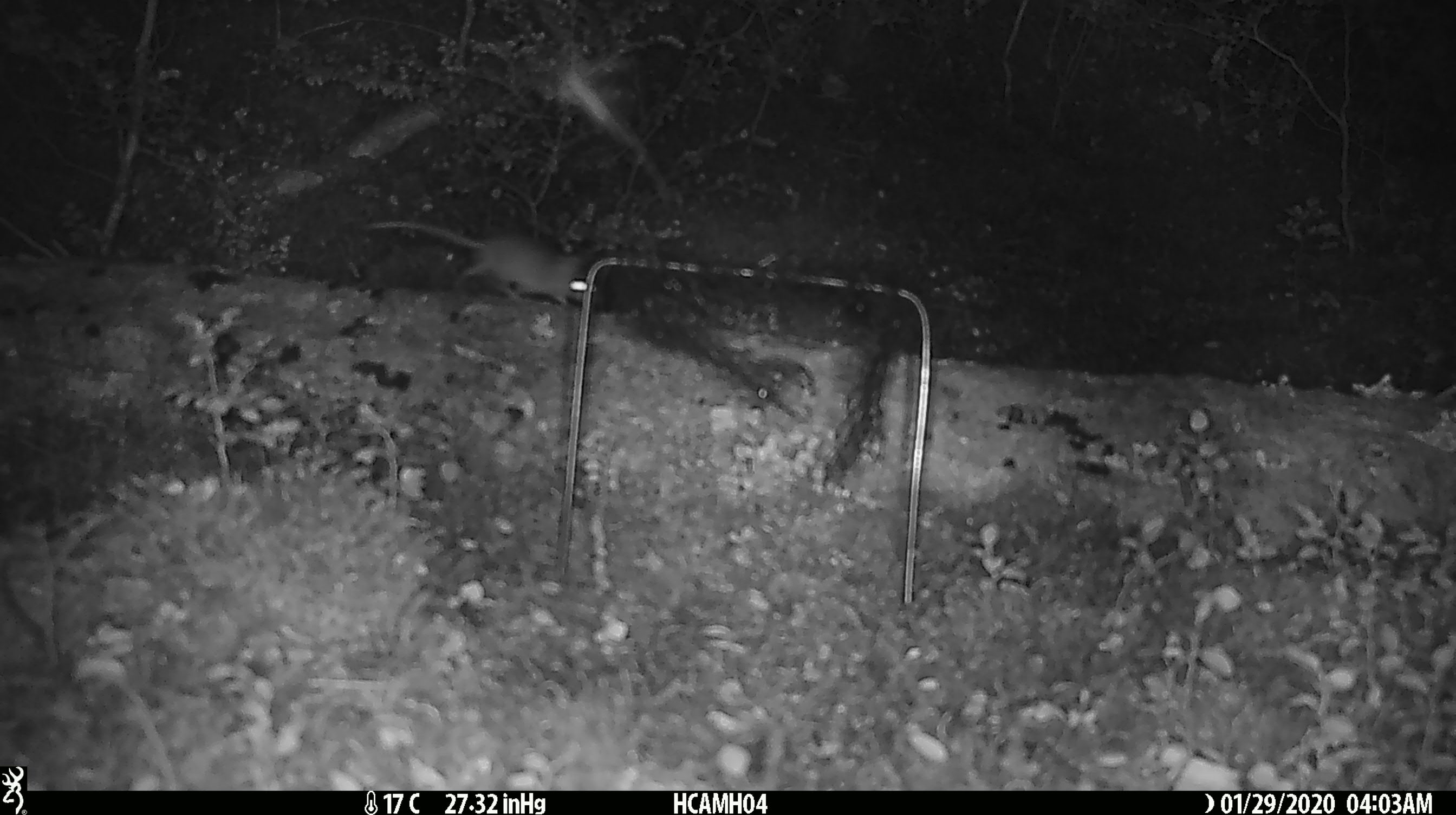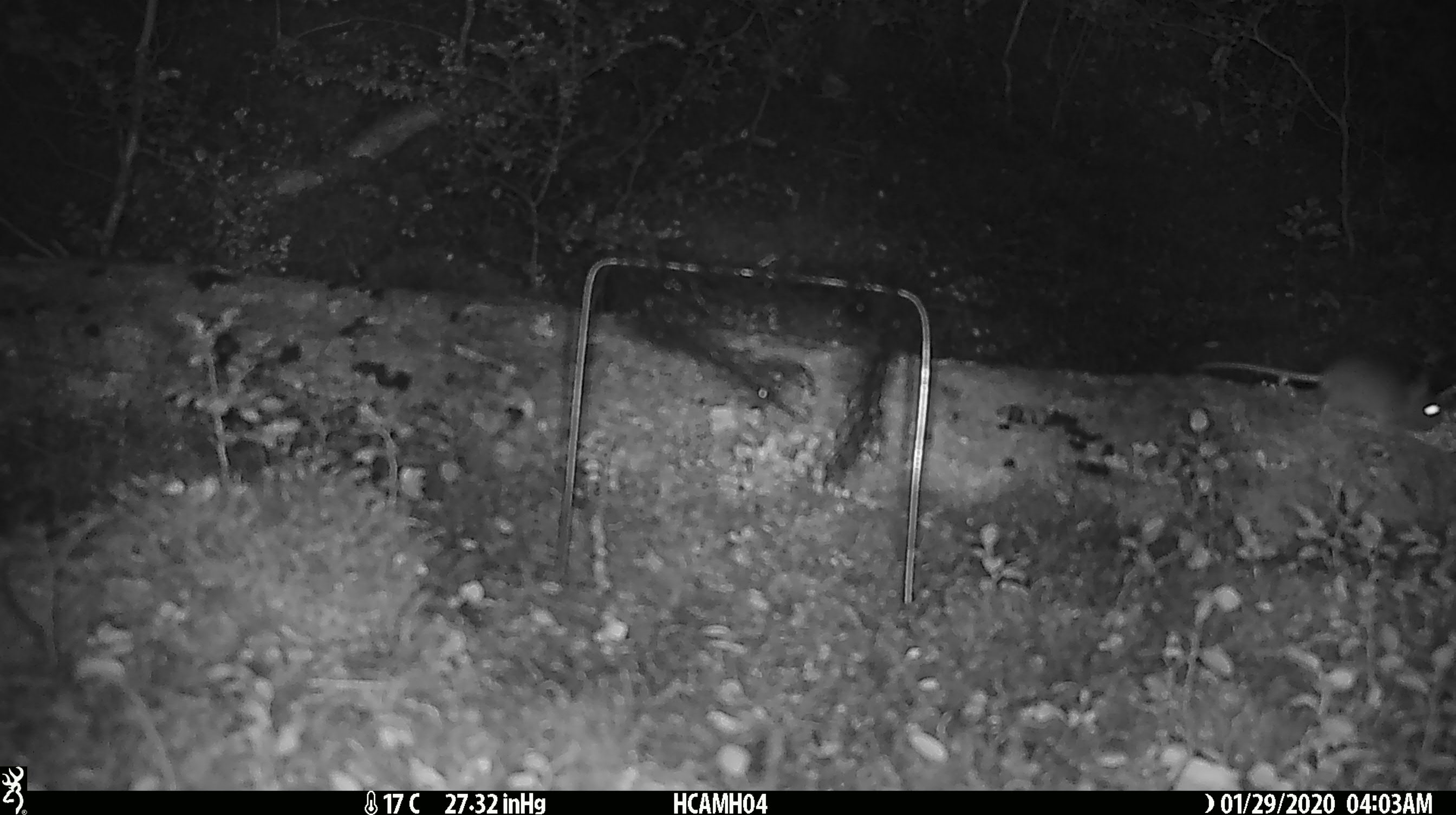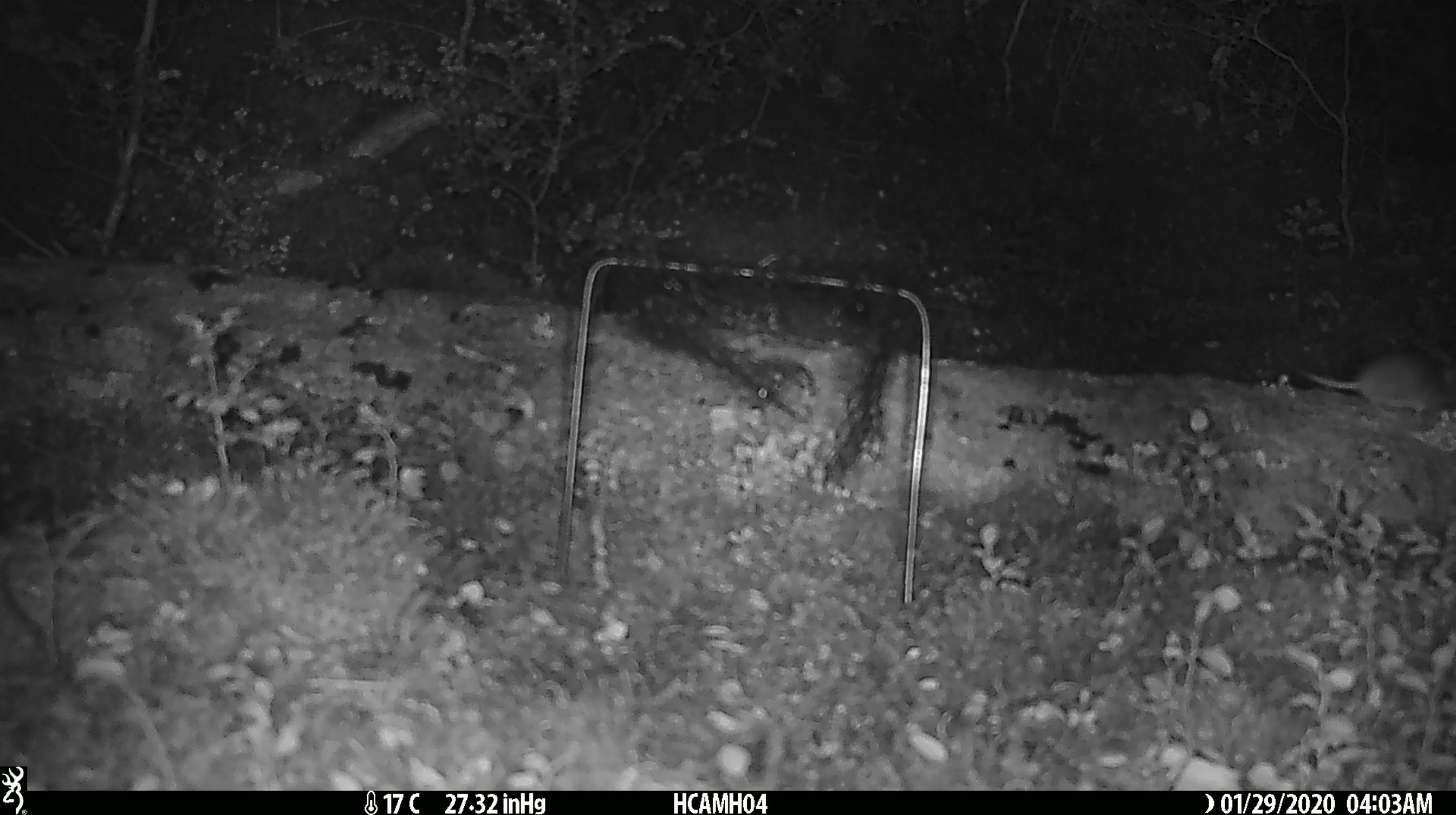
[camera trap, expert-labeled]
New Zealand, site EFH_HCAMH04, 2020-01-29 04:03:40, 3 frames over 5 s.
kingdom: Animalia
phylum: Chordata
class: Mammalia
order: Rodentia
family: Muridae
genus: Mus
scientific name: Mus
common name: mouse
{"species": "mouse (Mus)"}